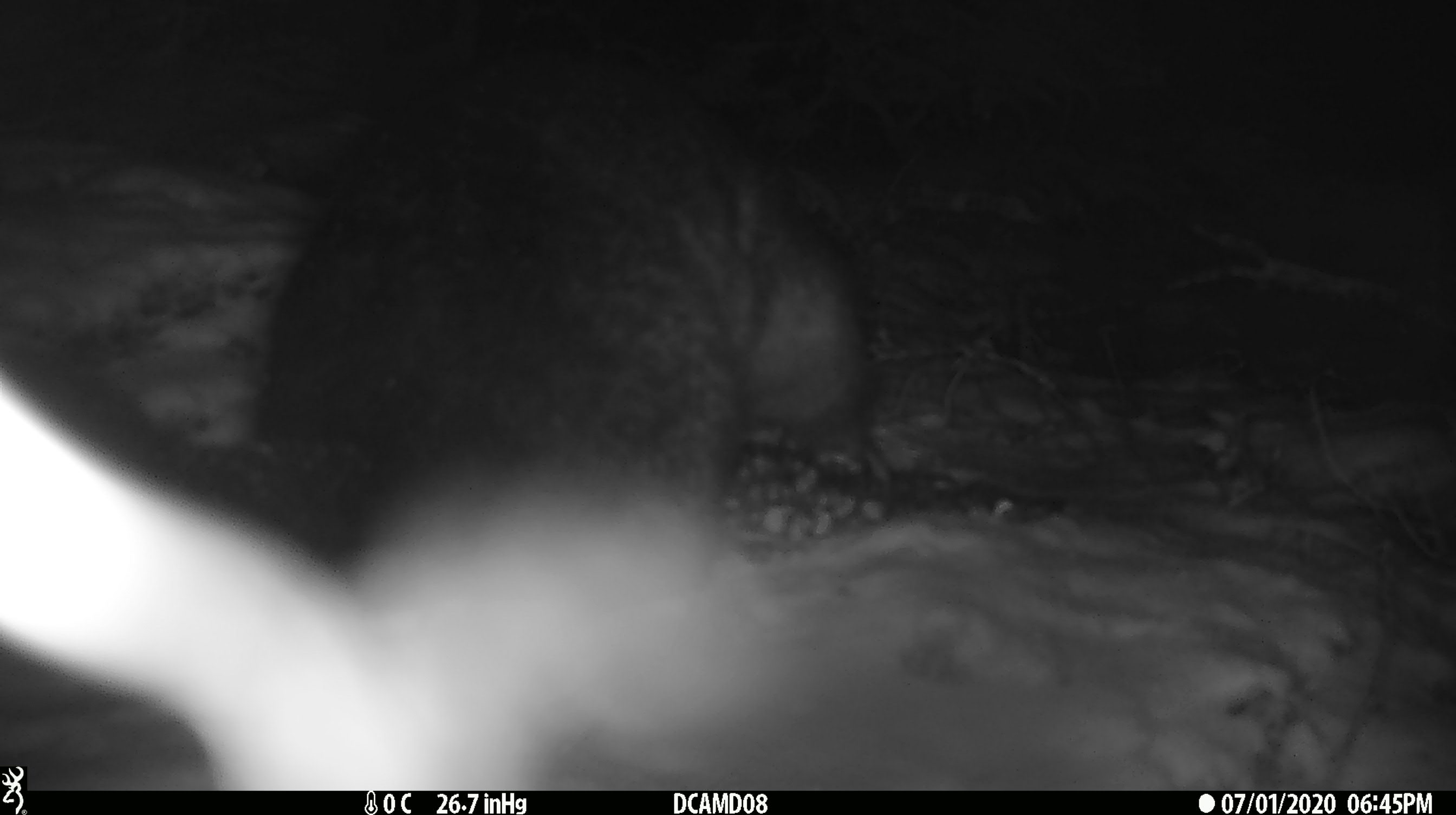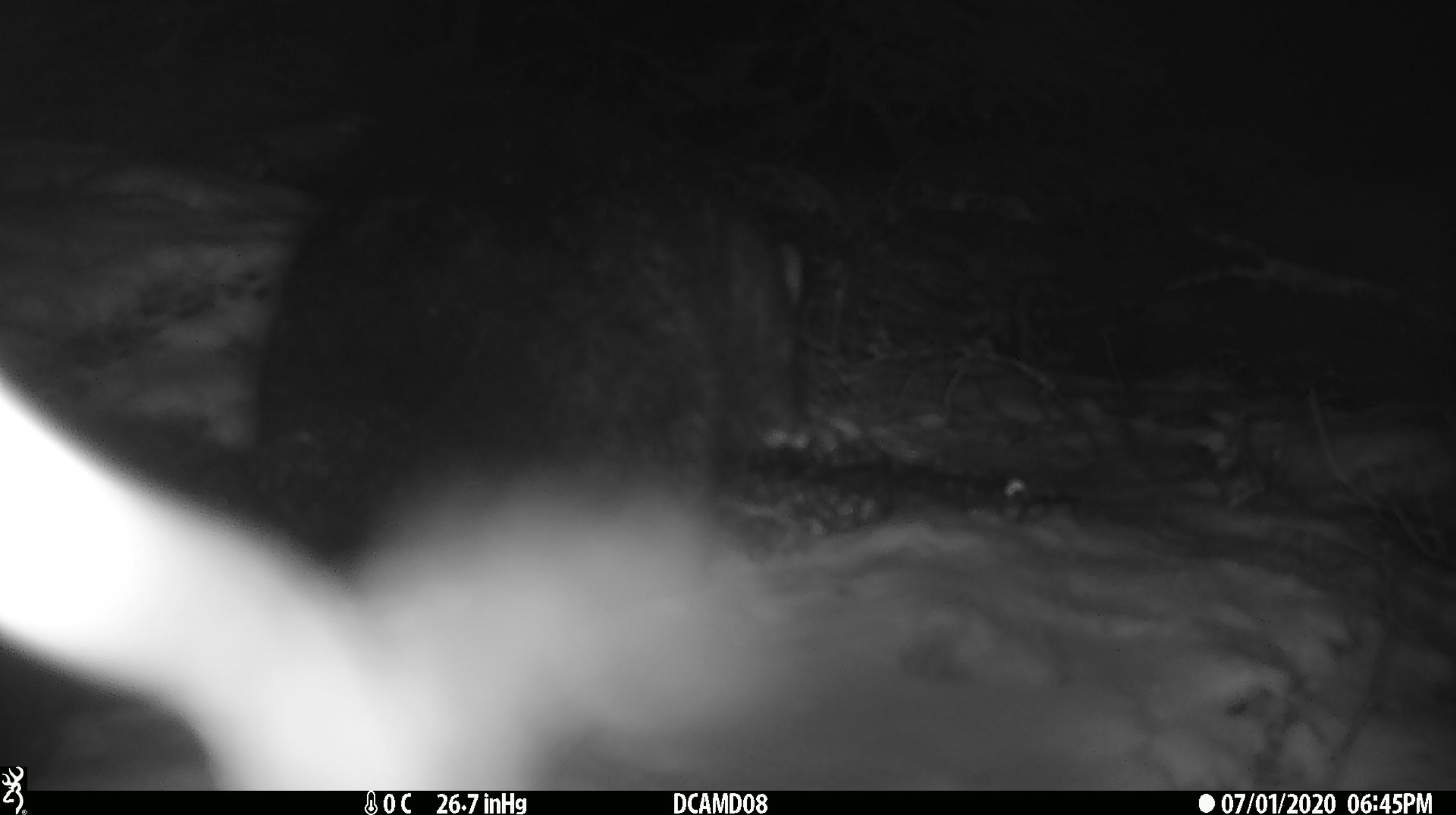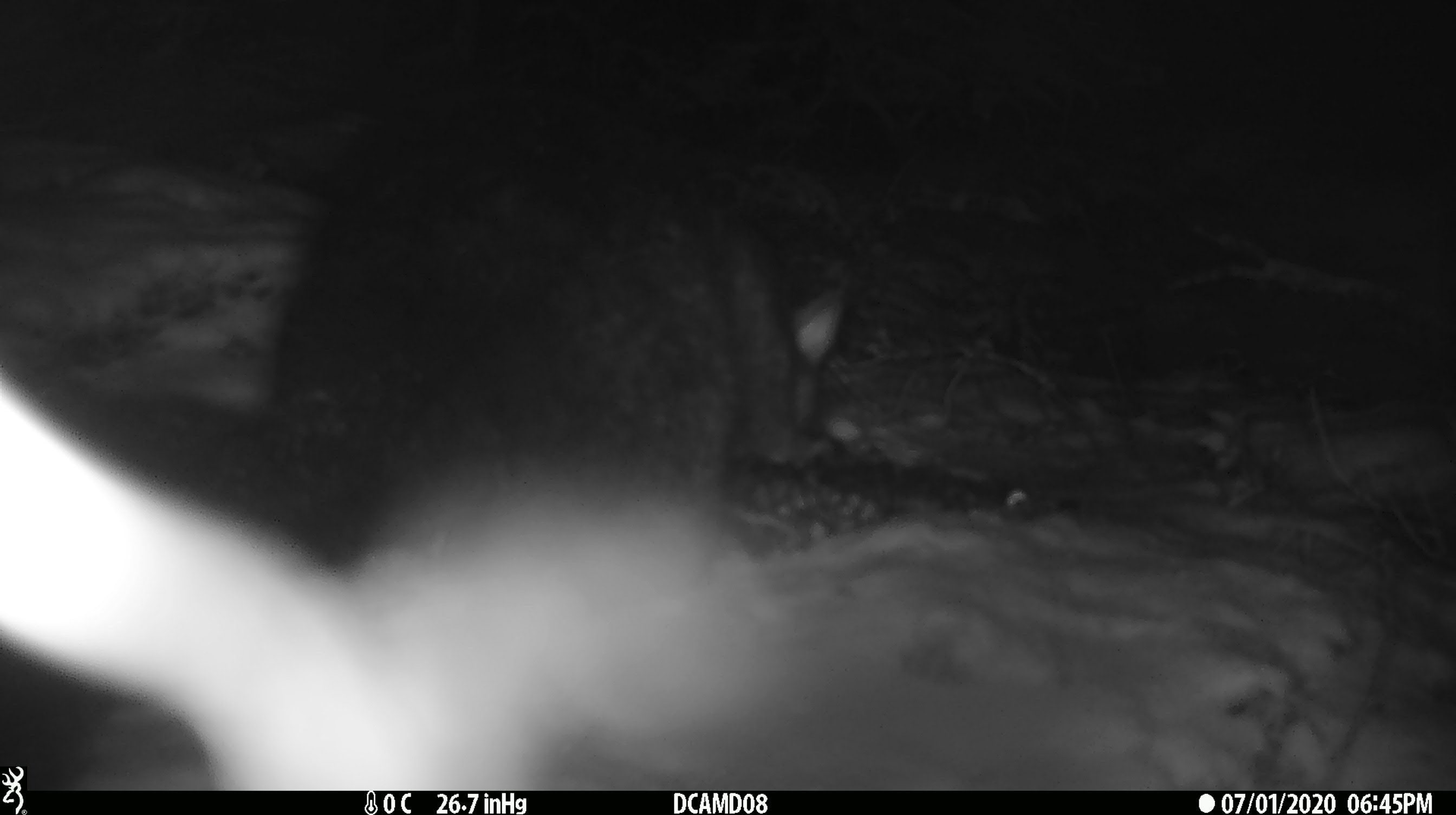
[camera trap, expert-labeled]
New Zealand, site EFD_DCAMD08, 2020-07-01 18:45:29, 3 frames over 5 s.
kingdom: Animalia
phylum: Chordata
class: Mammalia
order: Diprotodontia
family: Phalangeridae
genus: Trichosurus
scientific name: Trichosurus vulpecula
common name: common brushtail possum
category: possum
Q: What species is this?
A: Possum (common brushtail possum) (Trichosurus vulpecula).